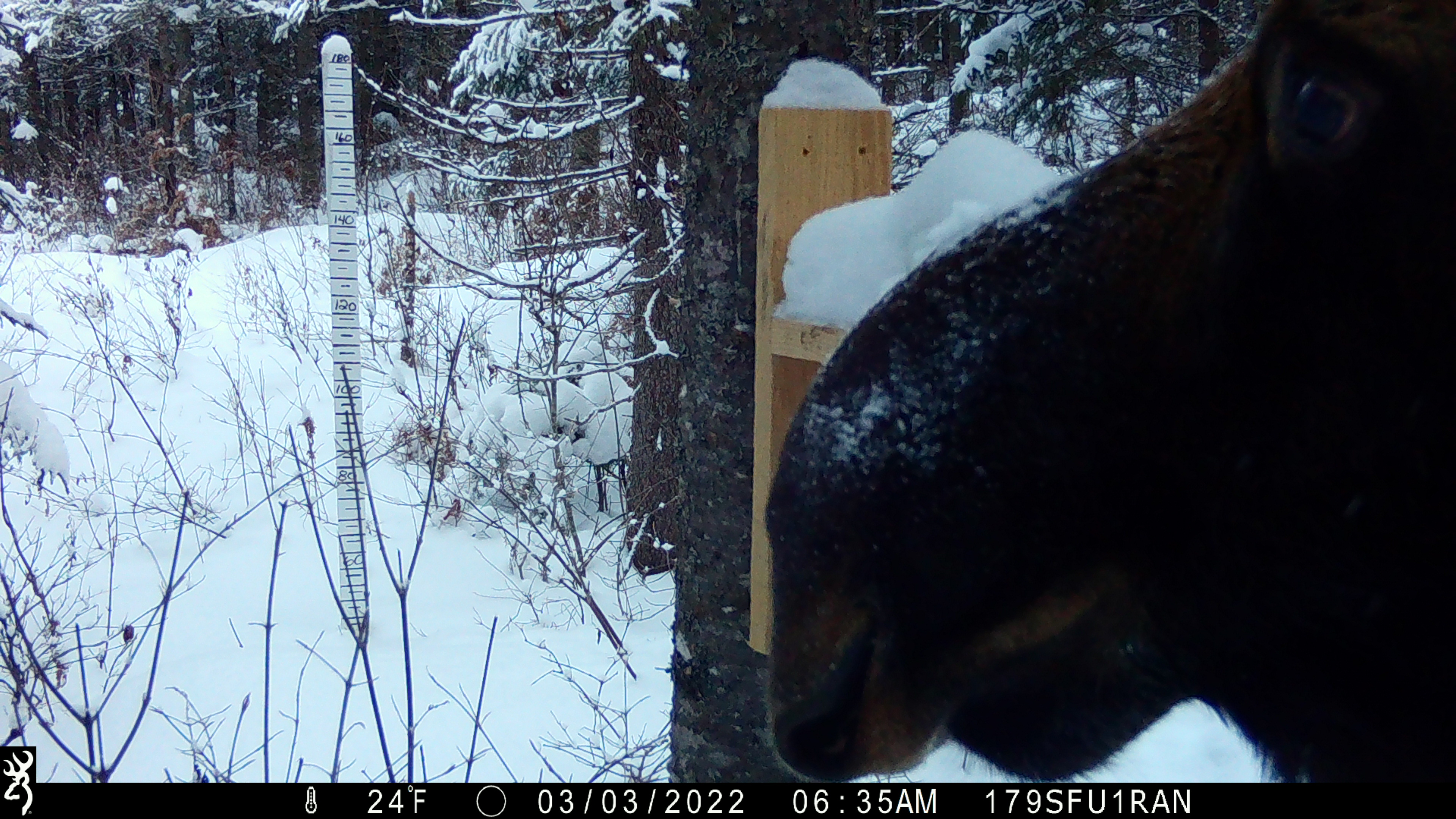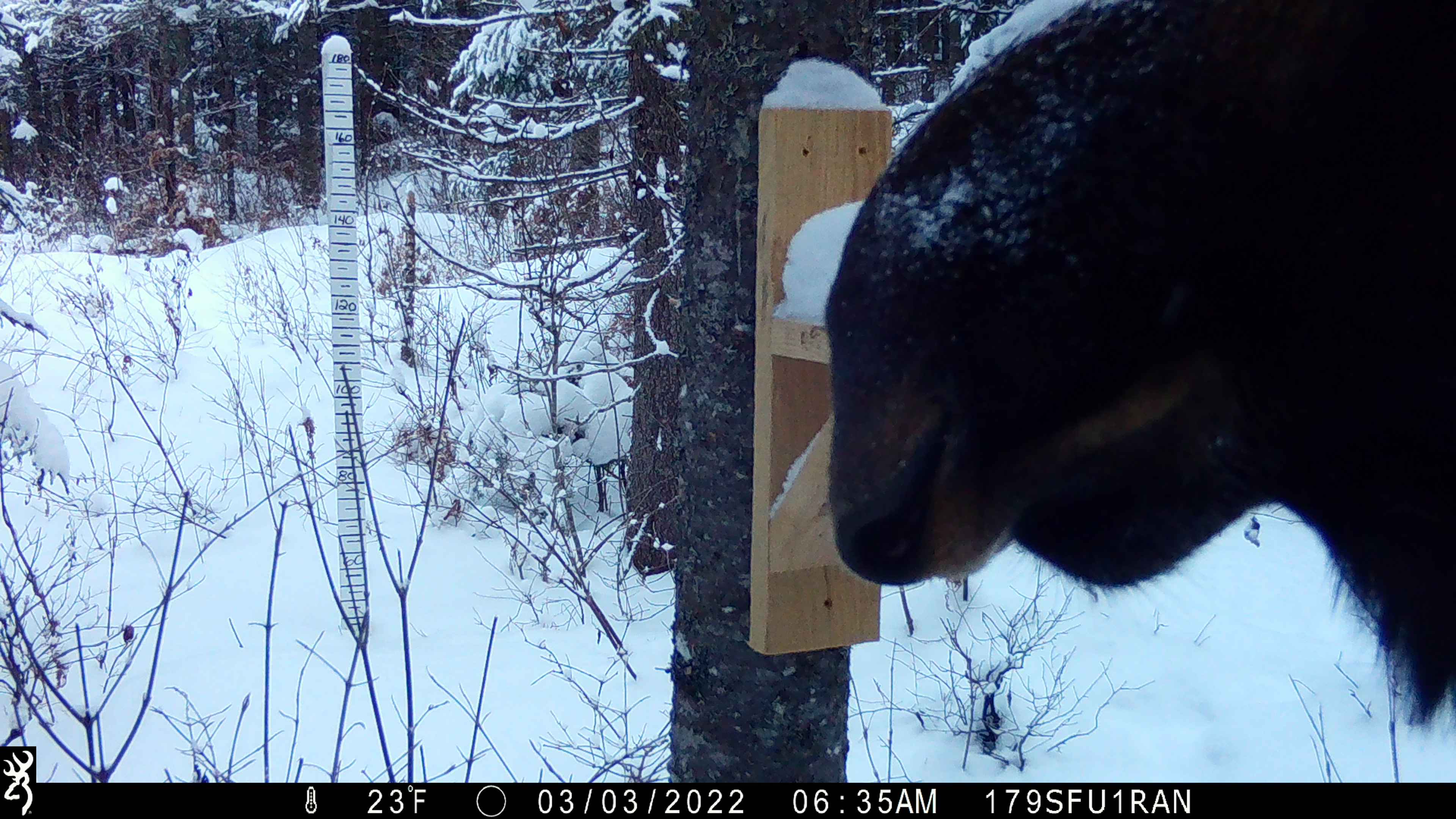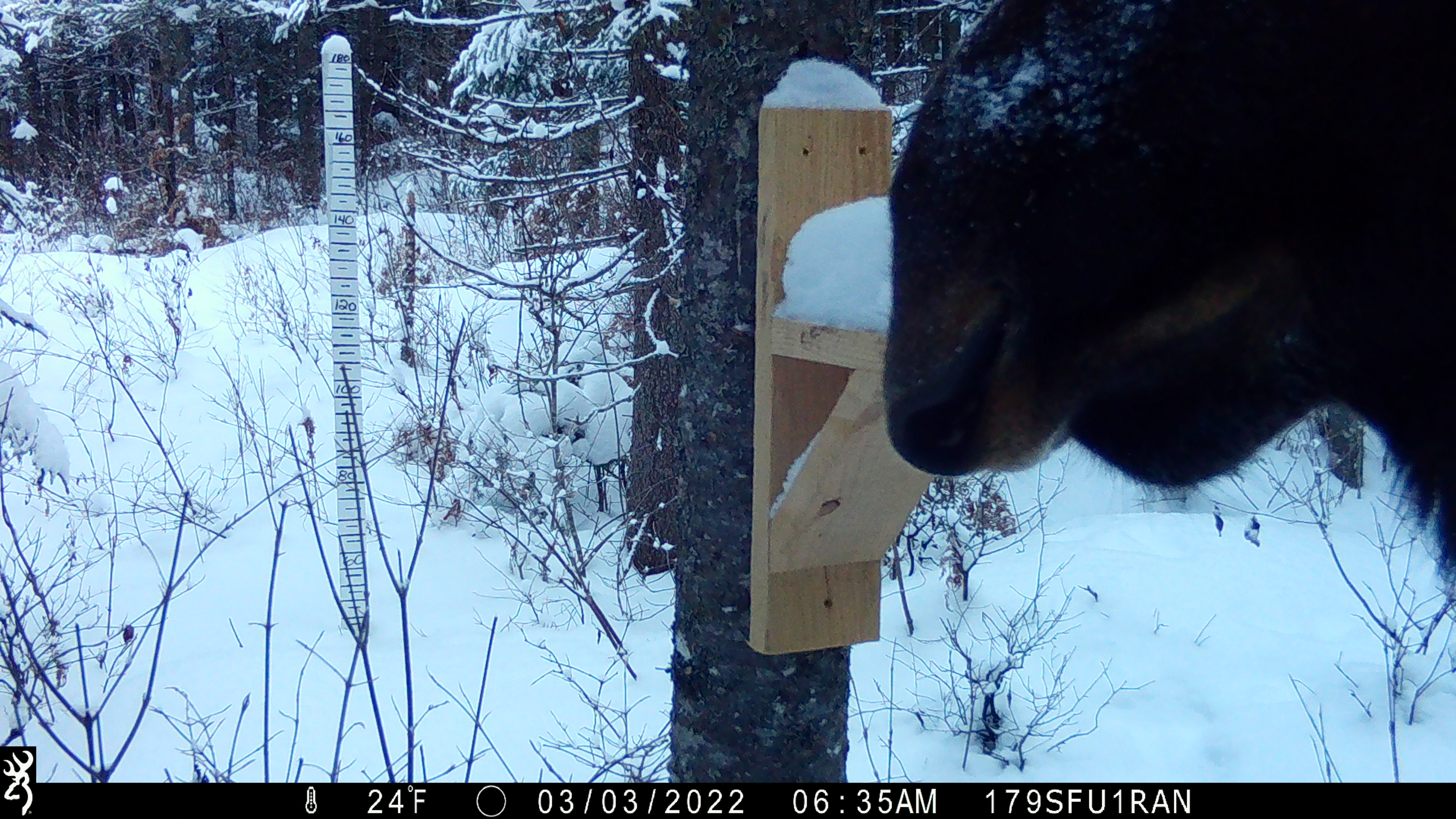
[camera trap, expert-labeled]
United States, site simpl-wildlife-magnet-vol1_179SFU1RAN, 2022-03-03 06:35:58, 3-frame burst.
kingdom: Animalia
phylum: Chordata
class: Mammalia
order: Artiodactyla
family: Cervidae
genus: Alces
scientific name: Alces alces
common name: moose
Moose (Alces alces).